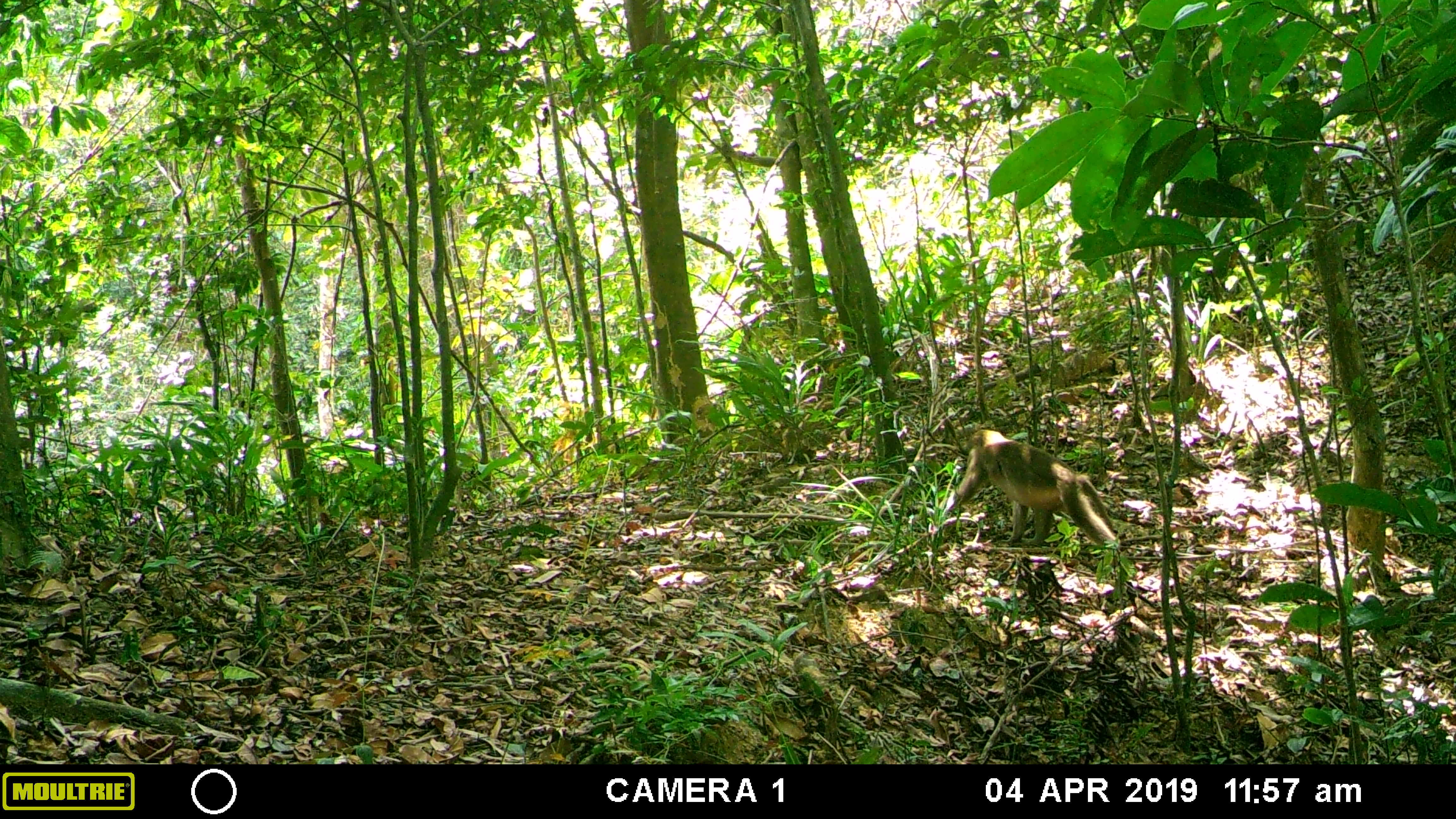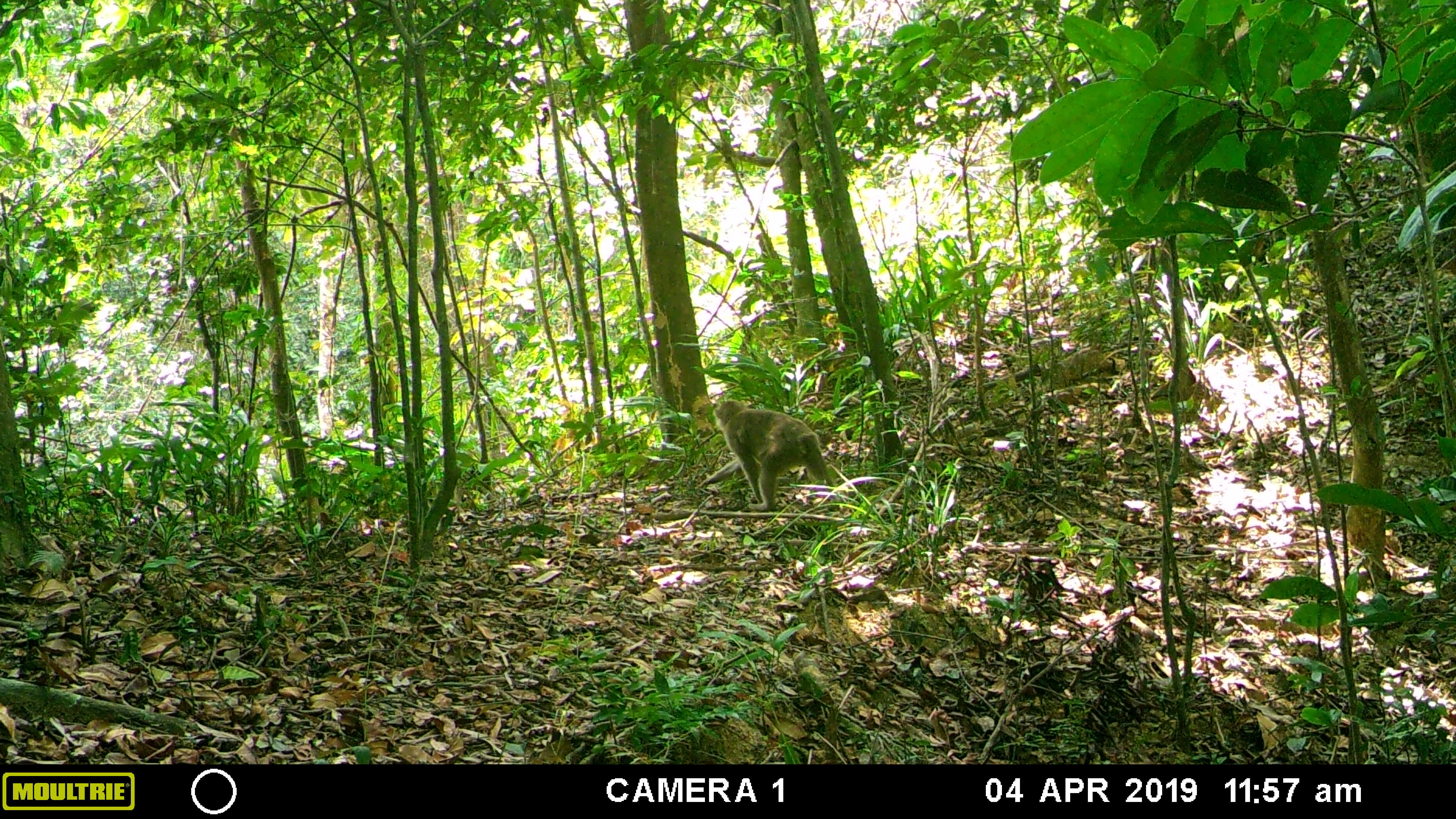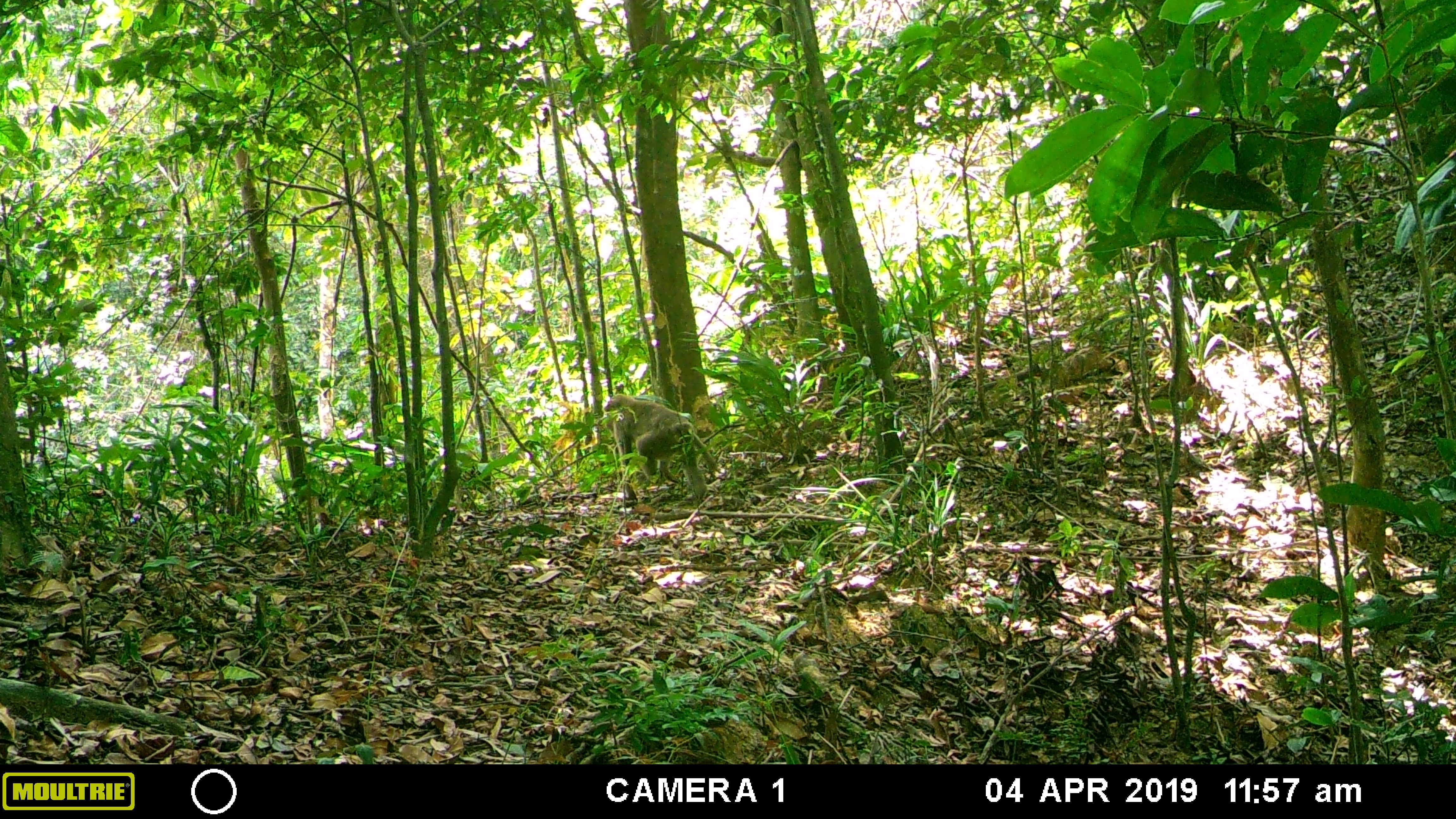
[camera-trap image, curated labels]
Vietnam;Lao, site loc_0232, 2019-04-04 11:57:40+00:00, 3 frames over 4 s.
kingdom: Animalia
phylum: Chordata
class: Mammalia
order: Primates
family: Cercopithecidae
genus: Macaca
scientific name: Macaca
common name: macaques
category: assam or rhesus macaque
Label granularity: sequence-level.